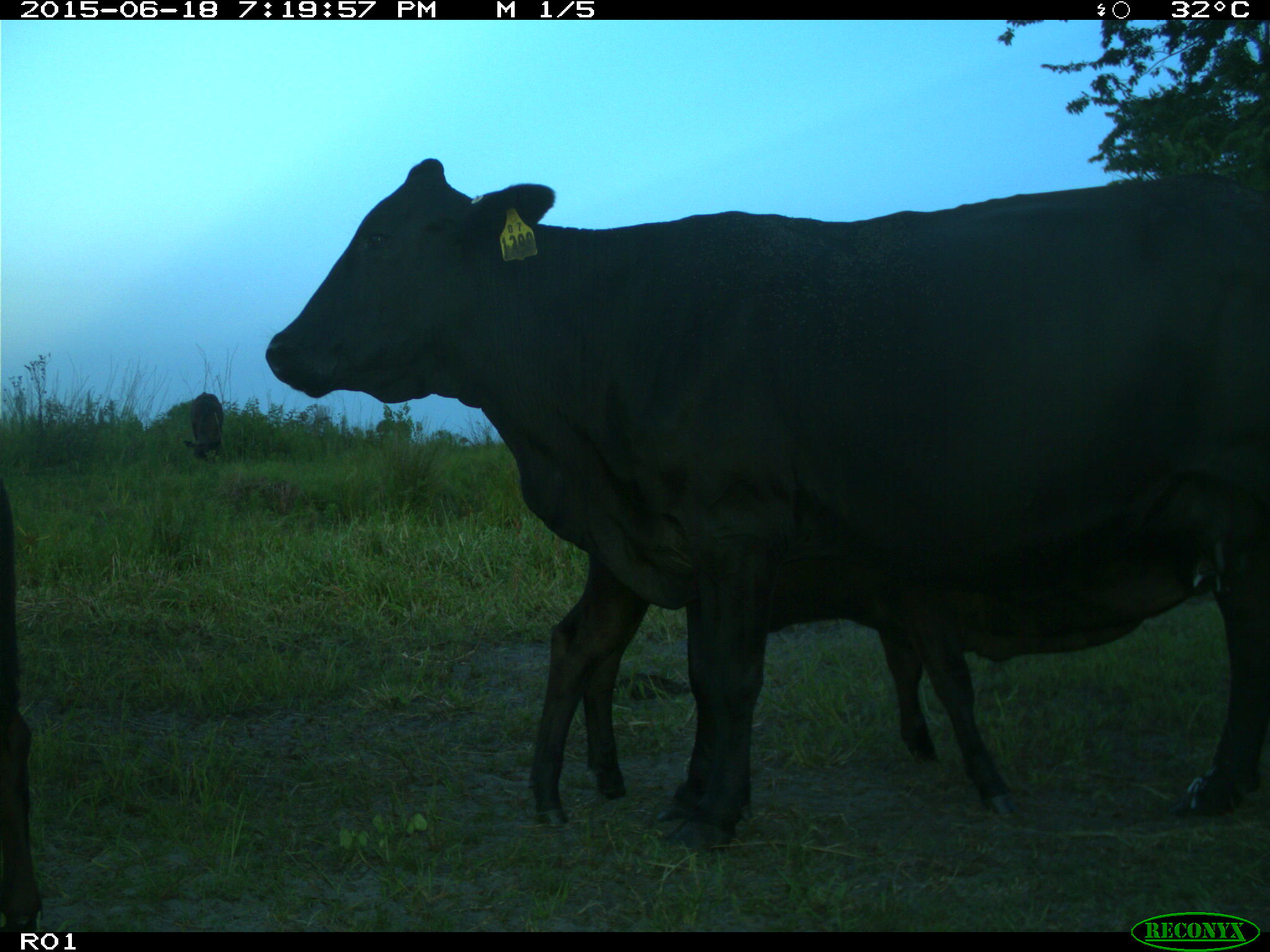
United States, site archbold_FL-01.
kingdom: Animalia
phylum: Chordata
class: Mammalia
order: Artiodactyla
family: Bovidae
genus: Bos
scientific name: Bos taurus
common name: domestic cow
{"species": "Bos taurus (domestic cow)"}